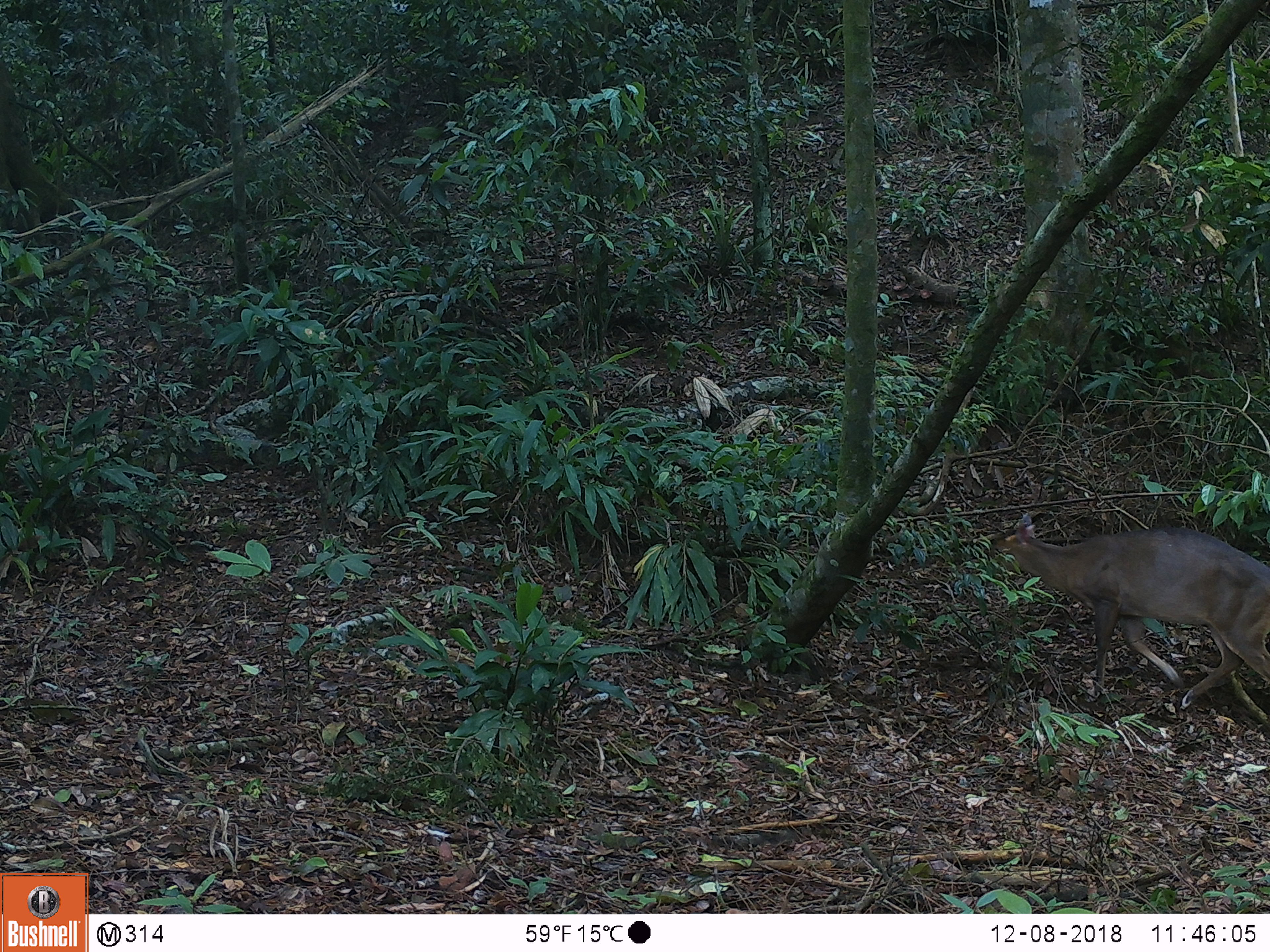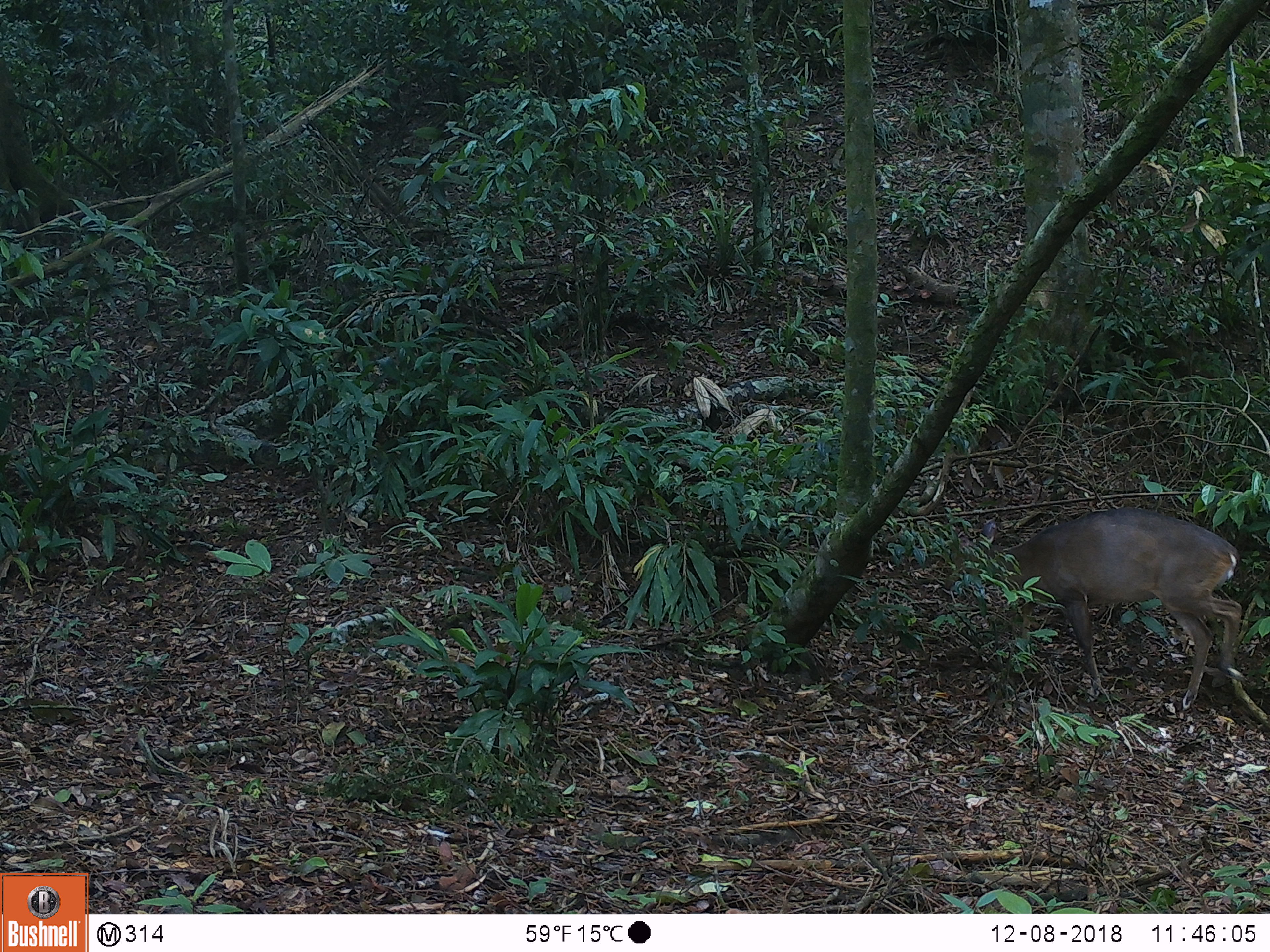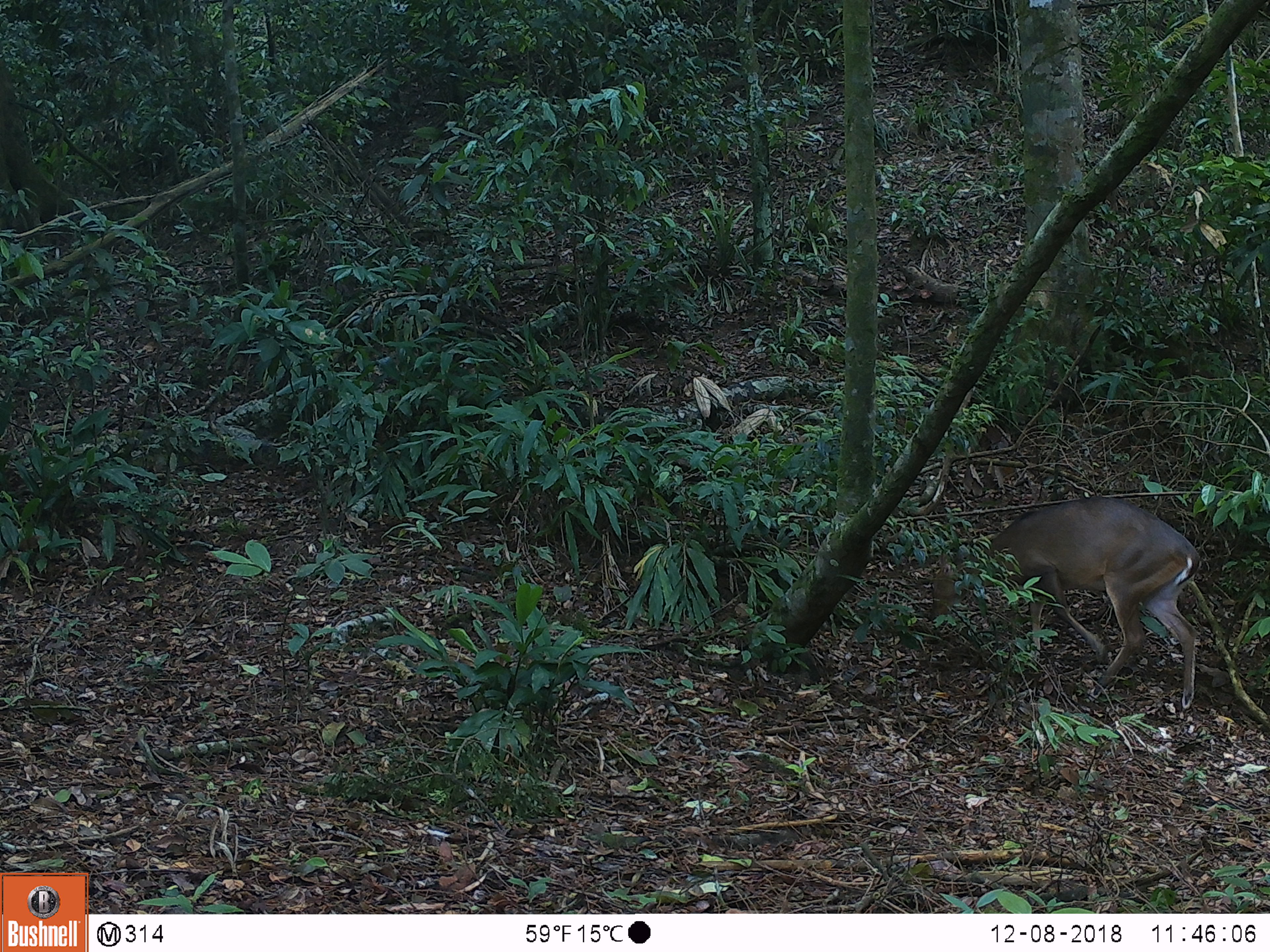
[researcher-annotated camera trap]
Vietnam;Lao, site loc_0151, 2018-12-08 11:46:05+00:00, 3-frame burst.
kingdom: Animalia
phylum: Chordata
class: Mammalia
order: Artiodactyla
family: Cervidae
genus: Muntiacus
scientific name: Muntiacus vuquangensis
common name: large-antlered muntjac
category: large antlered muntjac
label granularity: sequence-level